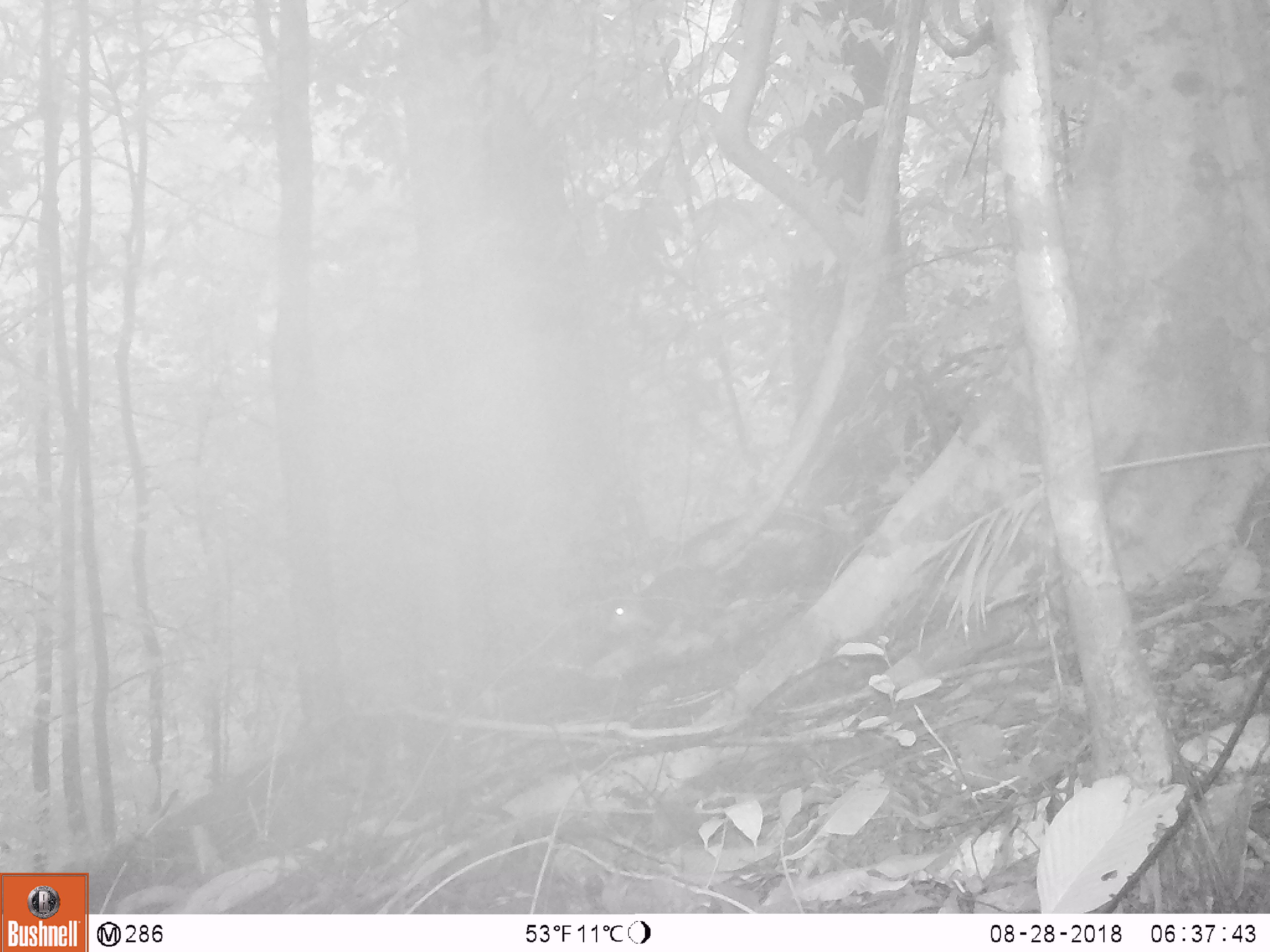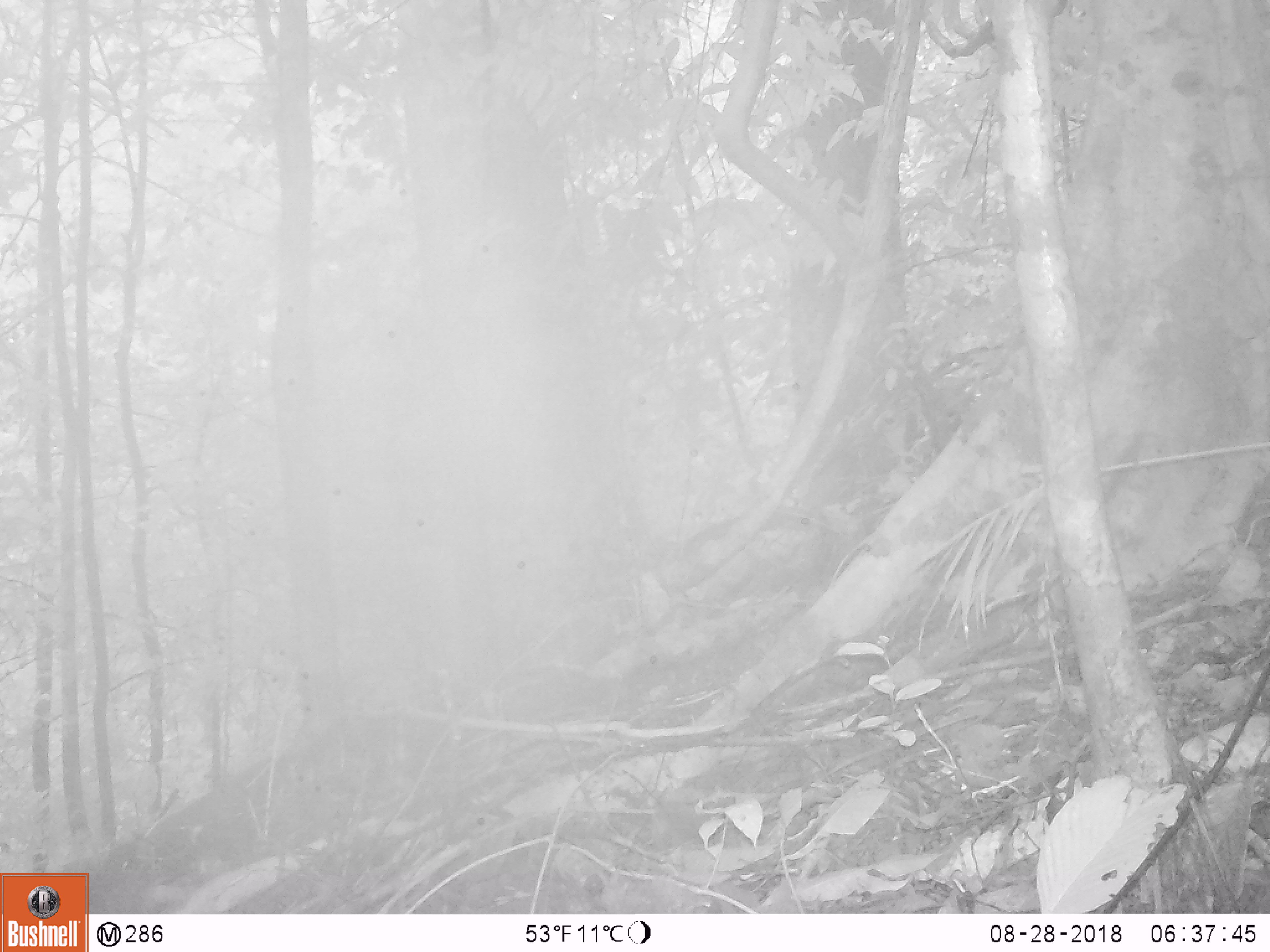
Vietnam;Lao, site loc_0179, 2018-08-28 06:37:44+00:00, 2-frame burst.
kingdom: Animalia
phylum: Chordata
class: Mammalia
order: Rodentia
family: Sciuridae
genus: Callosciurus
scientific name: Callosciurus erythraeus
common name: pallas's squirrel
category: pallass squirrel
Pallass squirrel (pallas's squirrel) (Callosciurus erythraeus). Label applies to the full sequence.